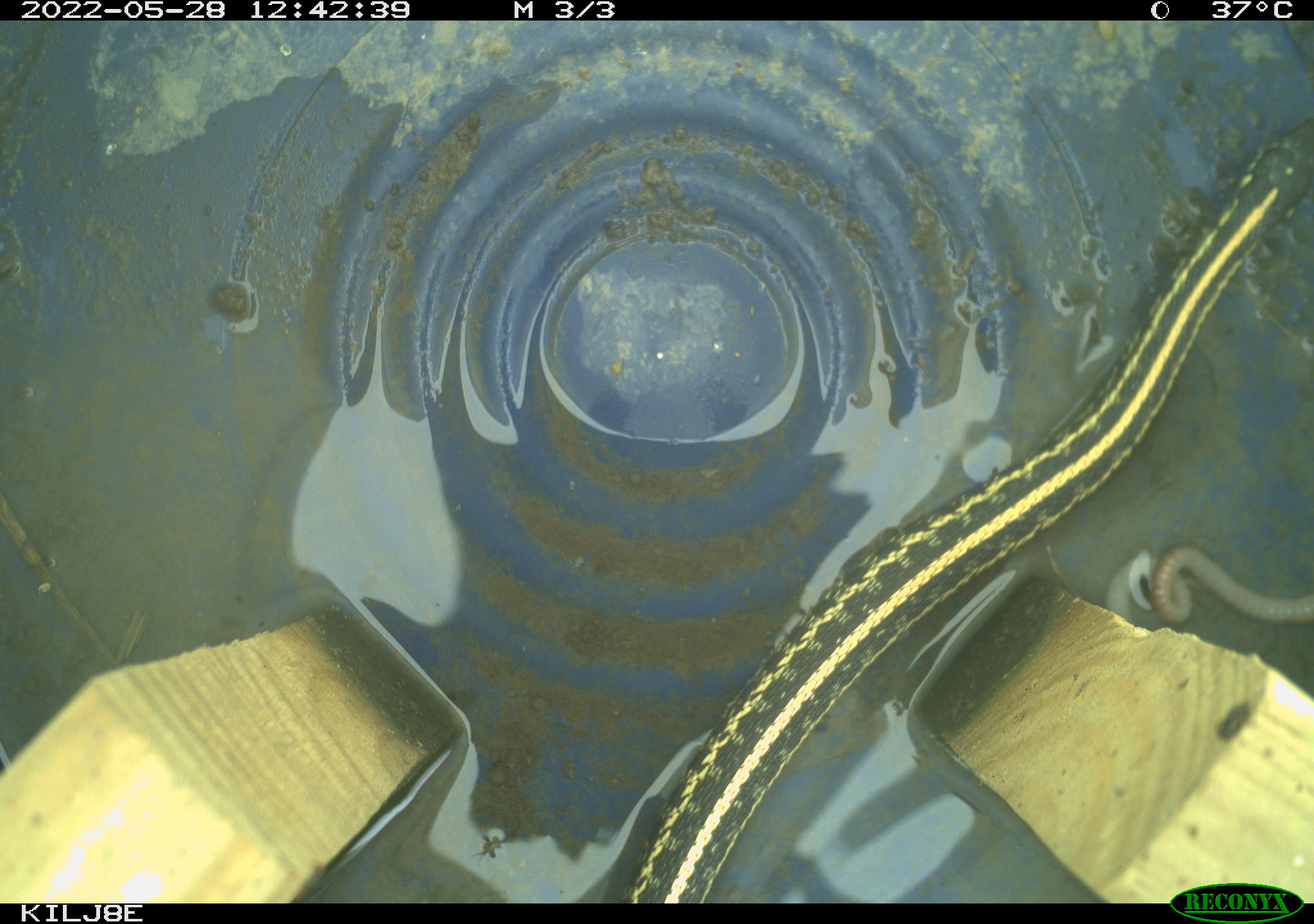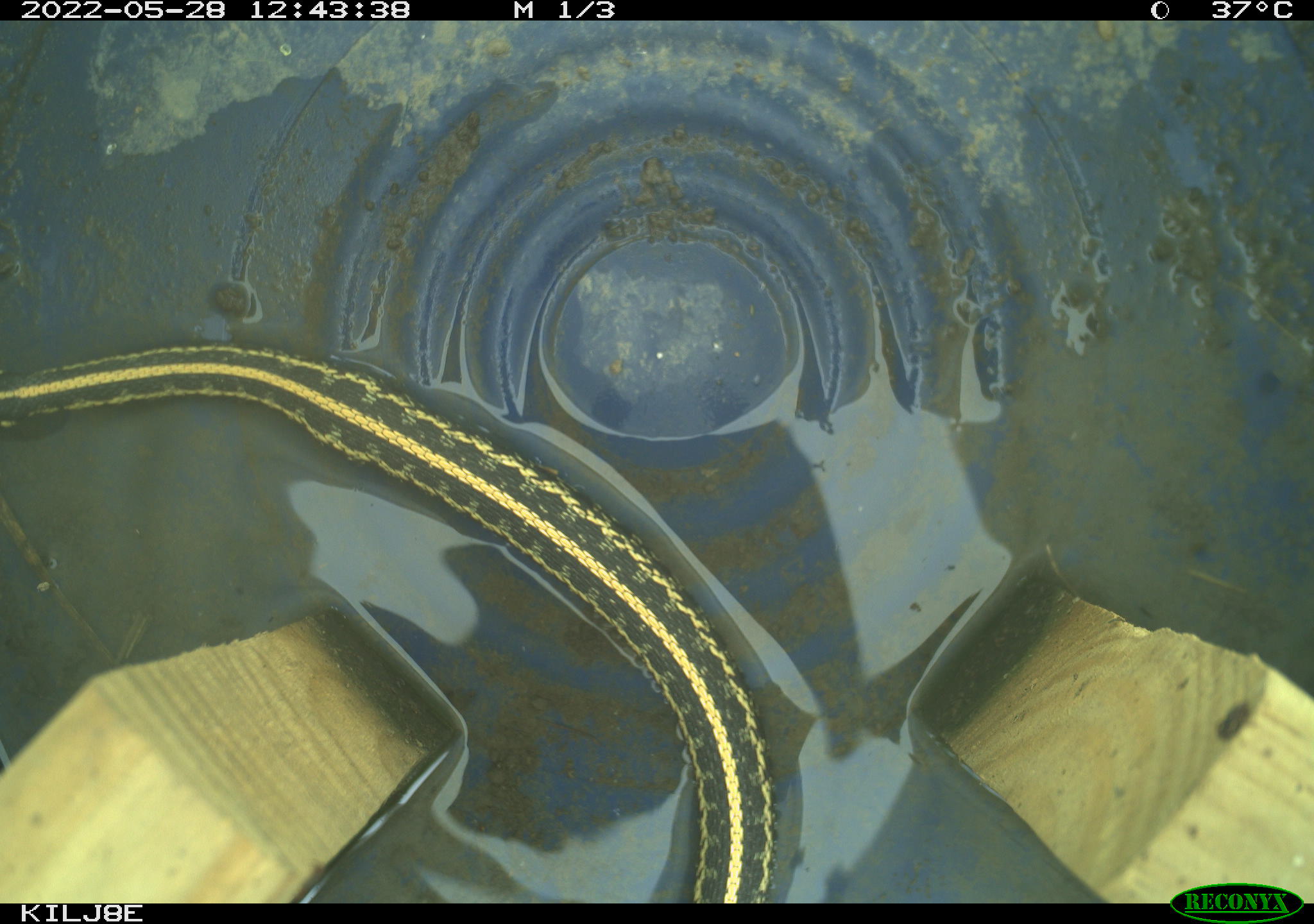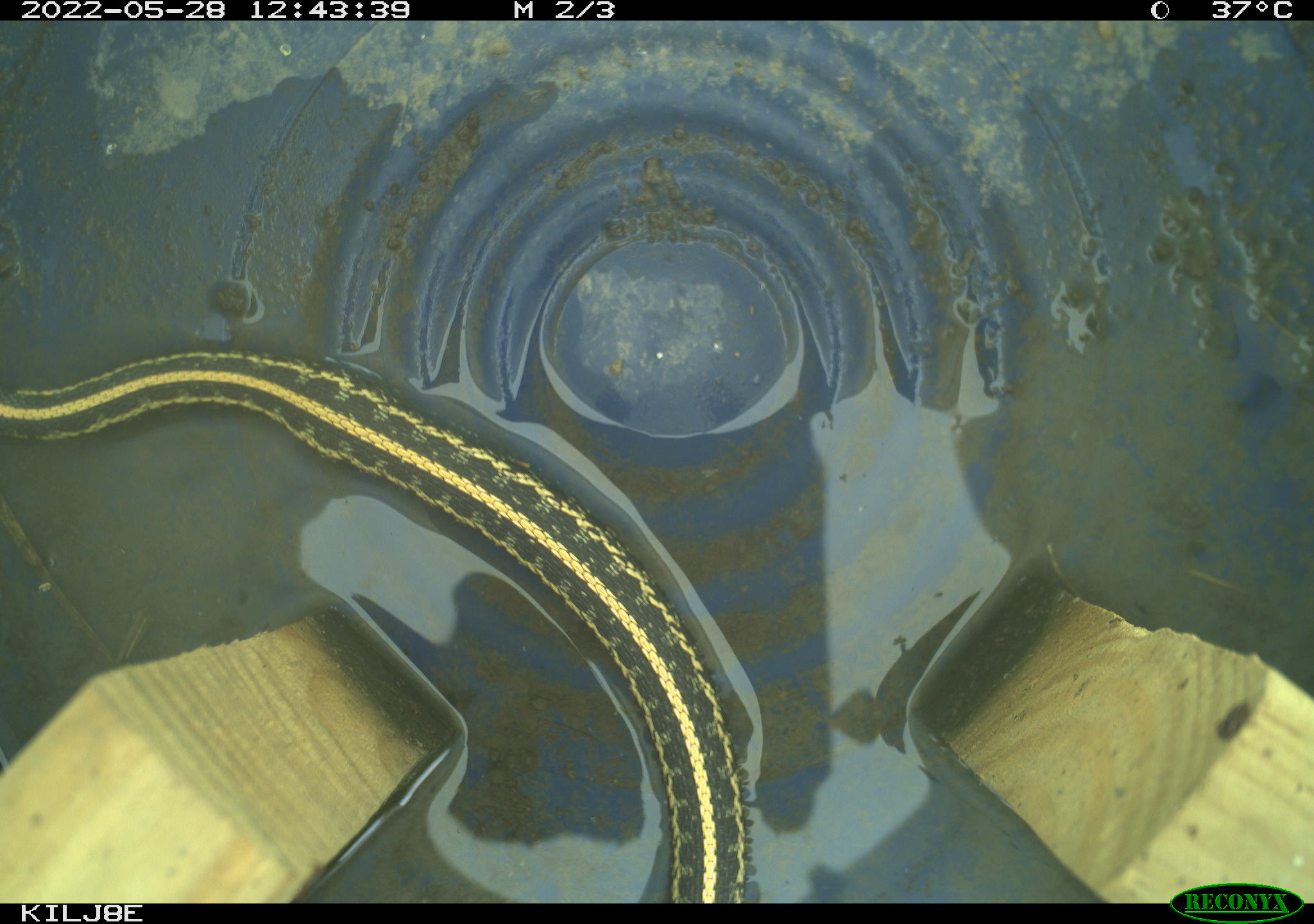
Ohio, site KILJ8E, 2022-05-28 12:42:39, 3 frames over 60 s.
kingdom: Animalia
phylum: Chordata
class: Reptilia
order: Squamata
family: Colubridae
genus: Thamnophis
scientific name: Thamnophis sirtalis sirtalis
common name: eastern gartersnake